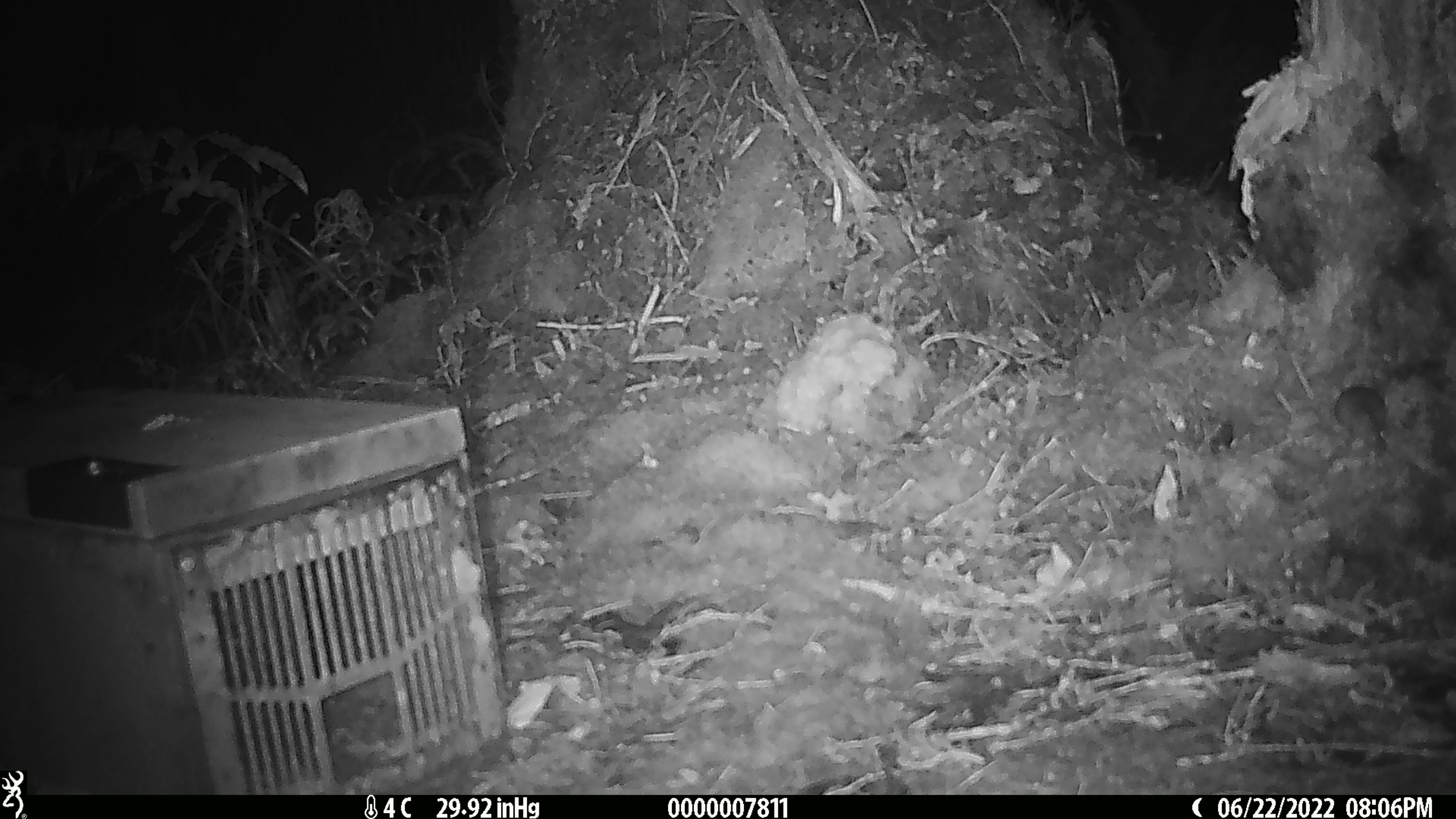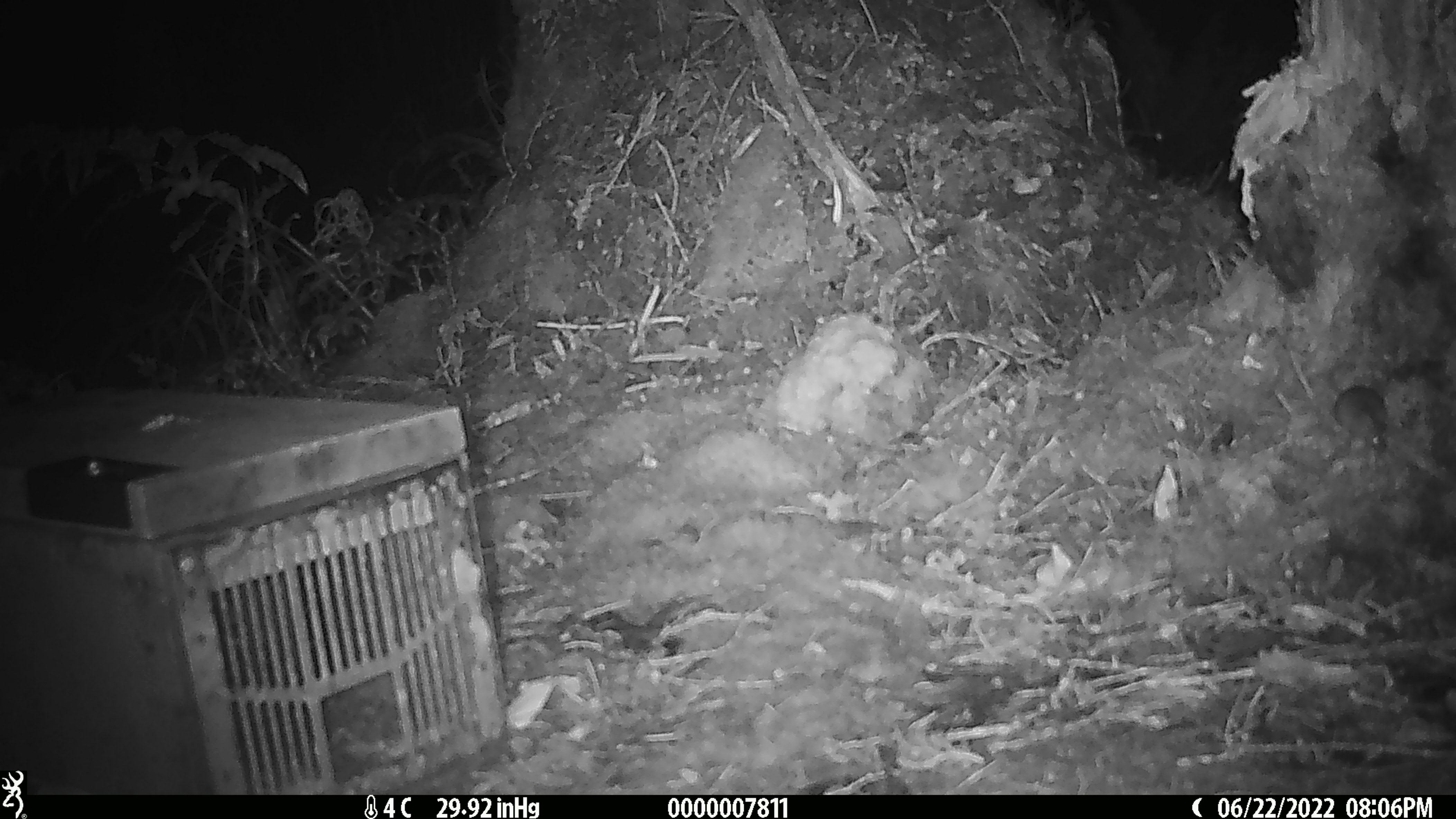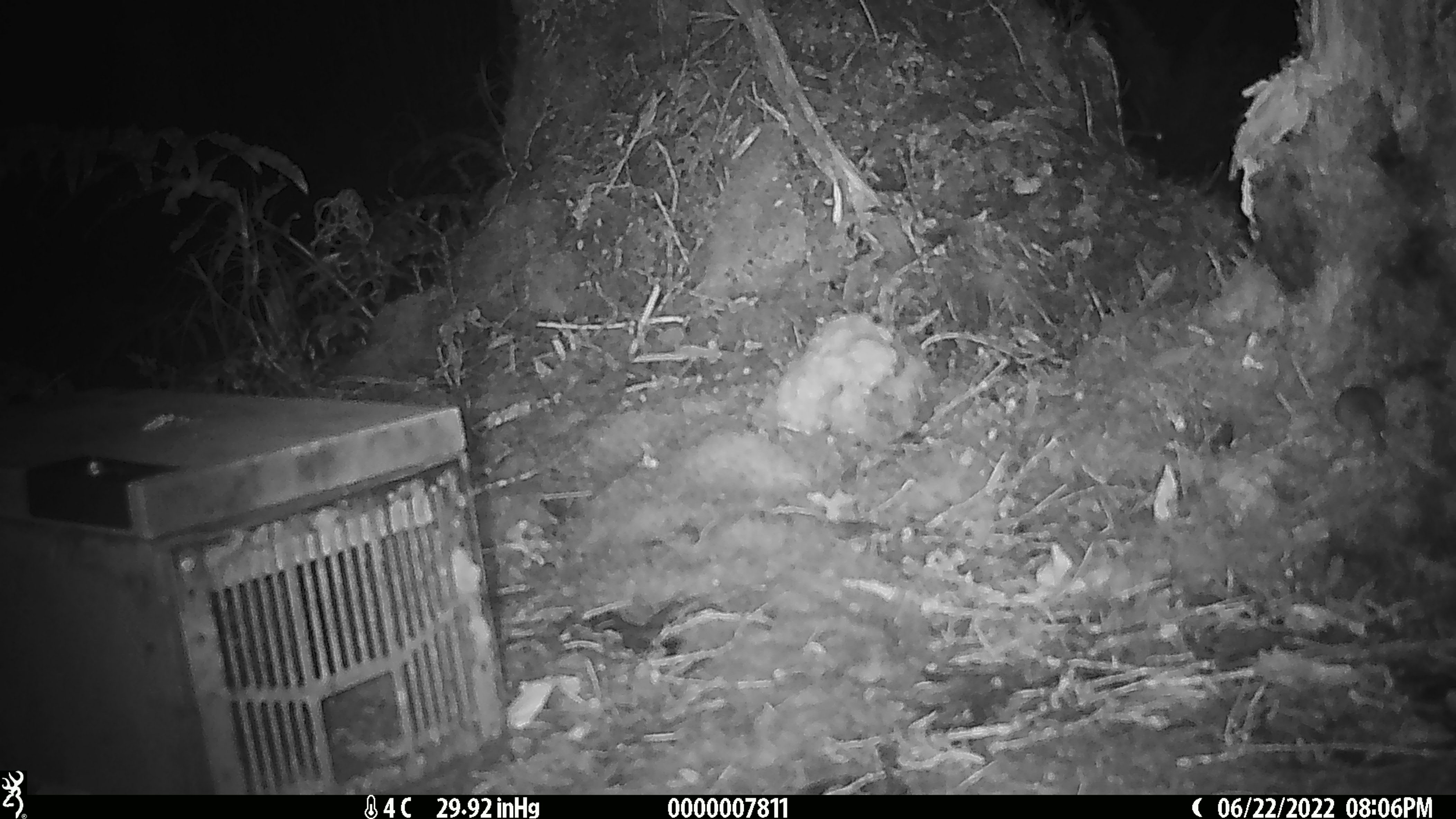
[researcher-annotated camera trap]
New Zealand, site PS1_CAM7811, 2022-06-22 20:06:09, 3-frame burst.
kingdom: Animalia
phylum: Chordata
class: Mammalia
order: Rodentia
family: Muridae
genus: Mus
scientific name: Mus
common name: mouse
Mouse (Mus).